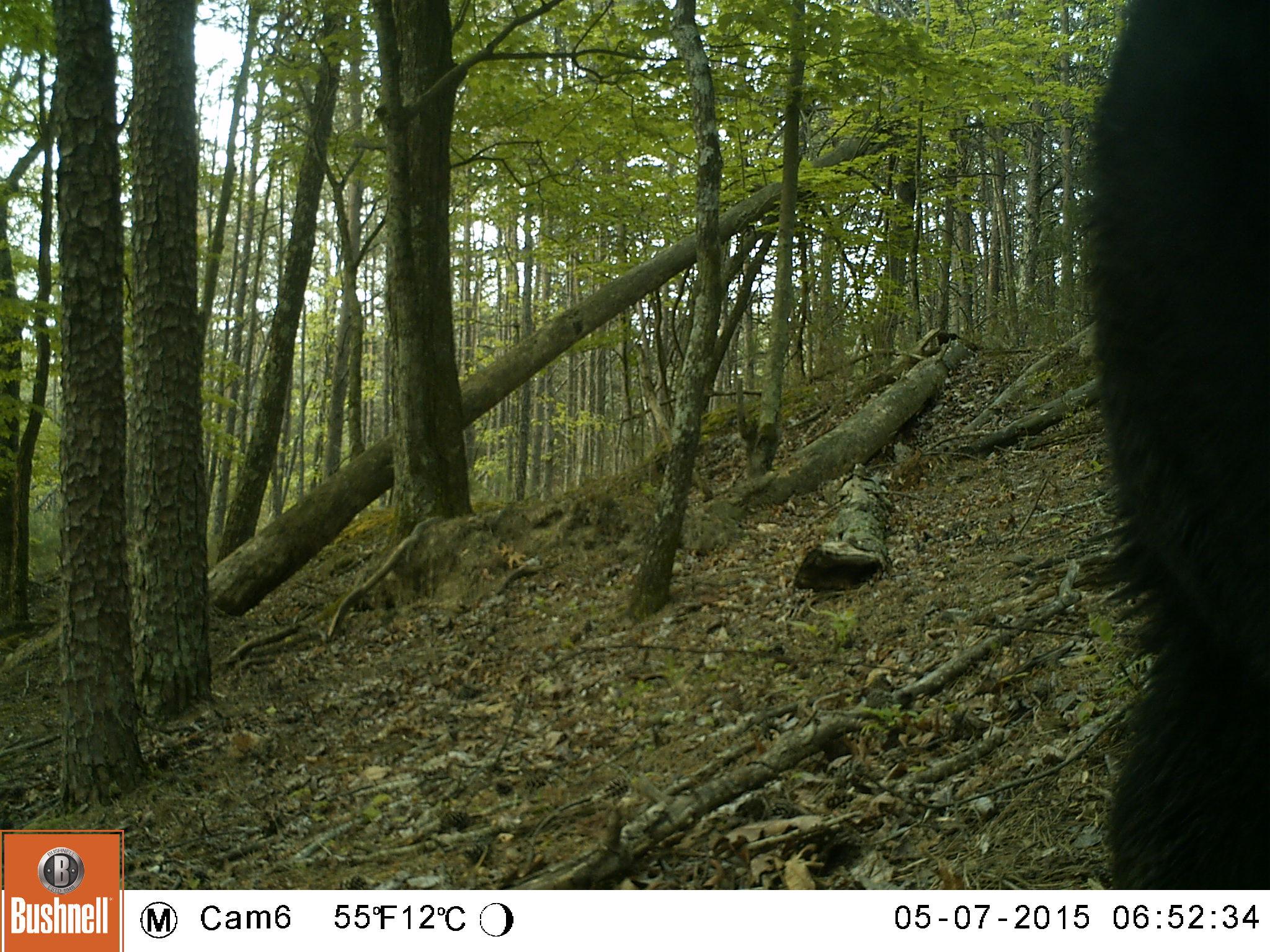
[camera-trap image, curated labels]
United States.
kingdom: Animalia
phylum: Chordata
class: Mammalia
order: Carnivora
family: Ursidae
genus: Ursus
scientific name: Ursus americanus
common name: american black bear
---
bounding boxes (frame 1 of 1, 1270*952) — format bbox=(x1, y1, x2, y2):
American Black Bear: bbox=(1071, 0, 1259, 906)